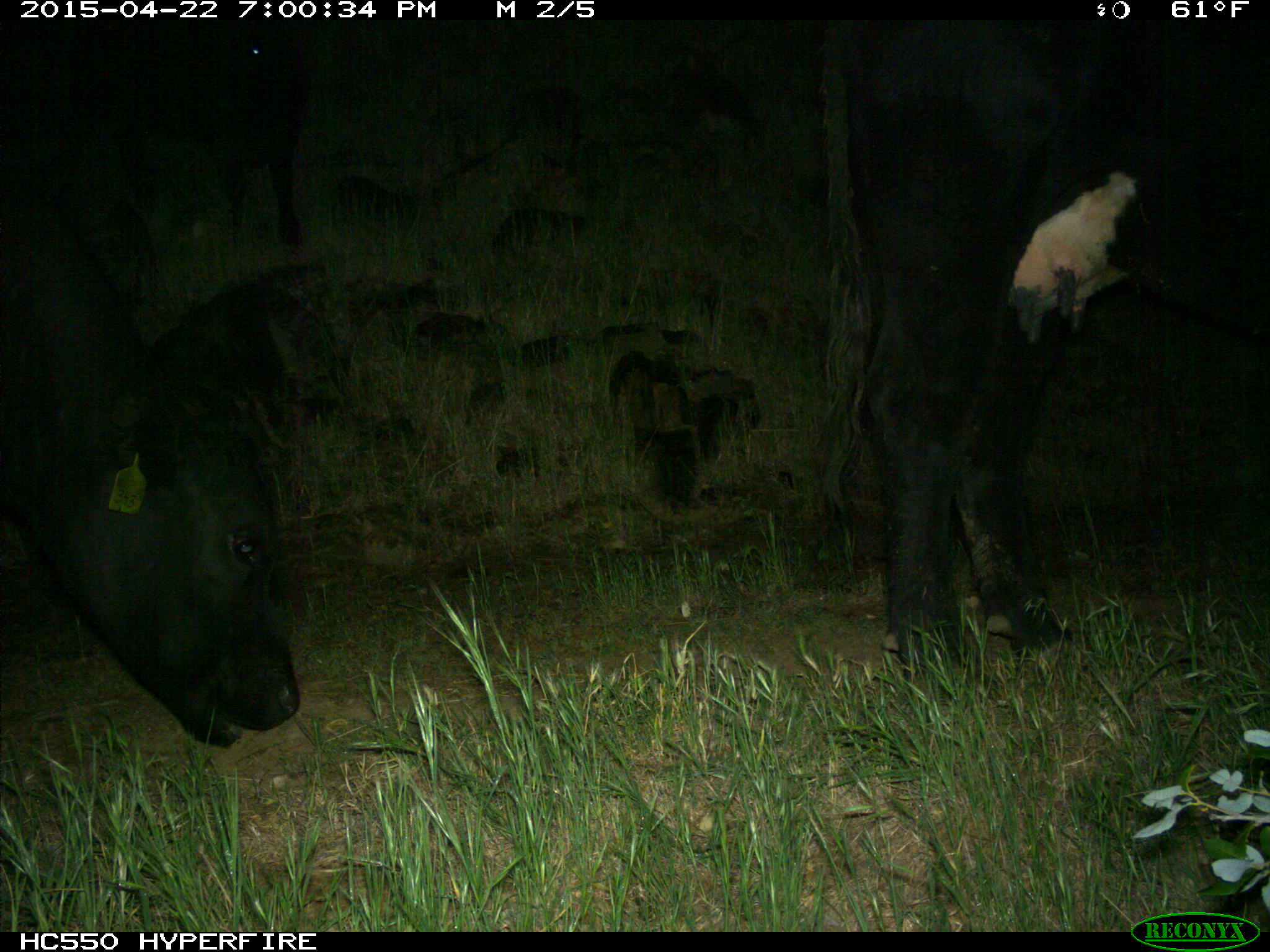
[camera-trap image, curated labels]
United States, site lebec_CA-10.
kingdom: Animalia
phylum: Chordata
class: Mammalia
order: Artiodactyla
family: Bovidae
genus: Bos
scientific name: Bos taurus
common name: domestic cow